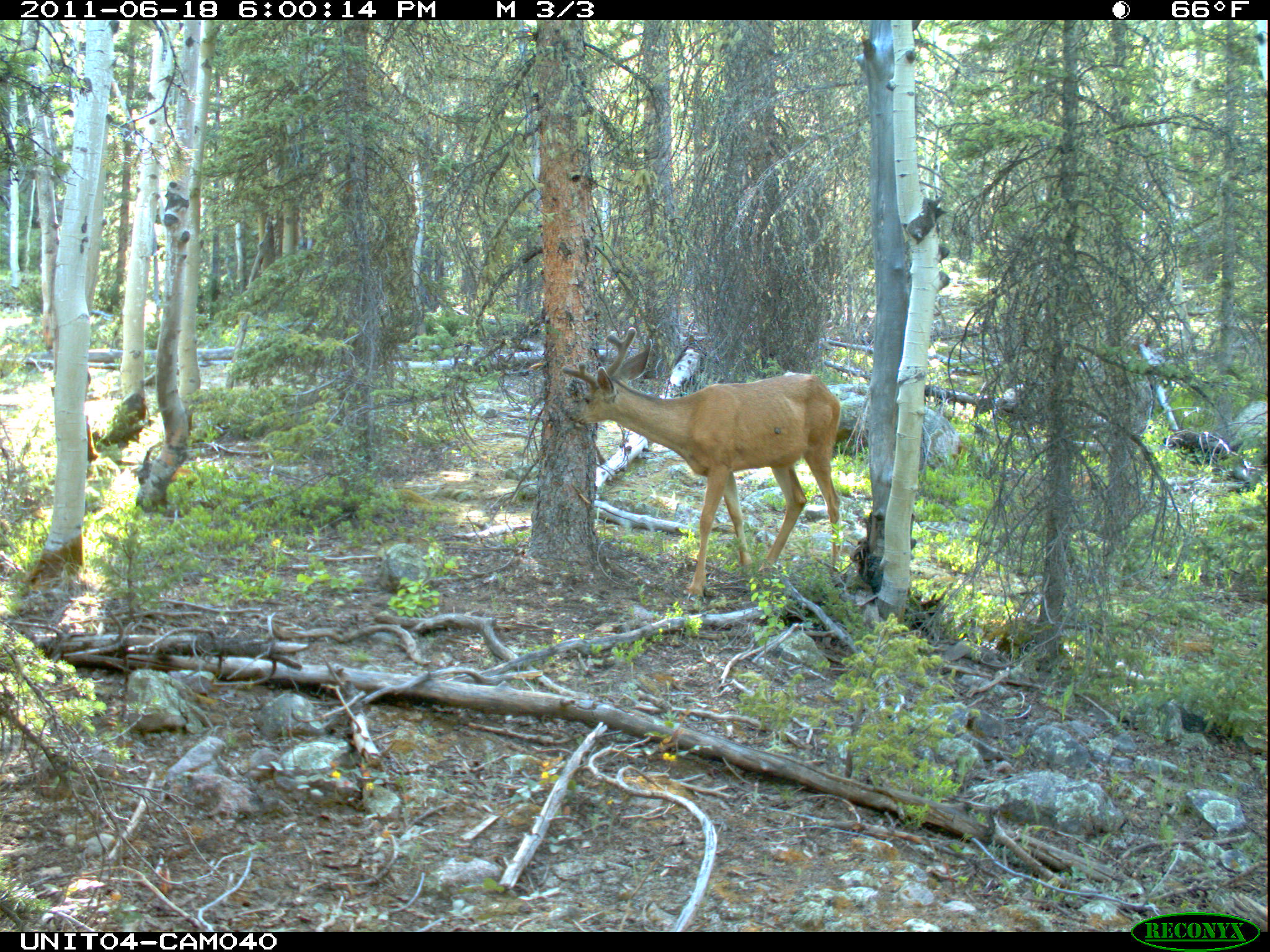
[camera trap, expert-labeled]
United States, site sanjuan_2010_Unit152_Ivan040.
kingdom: Animalia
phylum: Chordata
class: Mammalia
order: Artiodactyla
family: Cervidae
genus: Odocoileus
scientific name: Odocoileus hemionus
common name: mule deer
Odocoileus hemionus (mule deer).